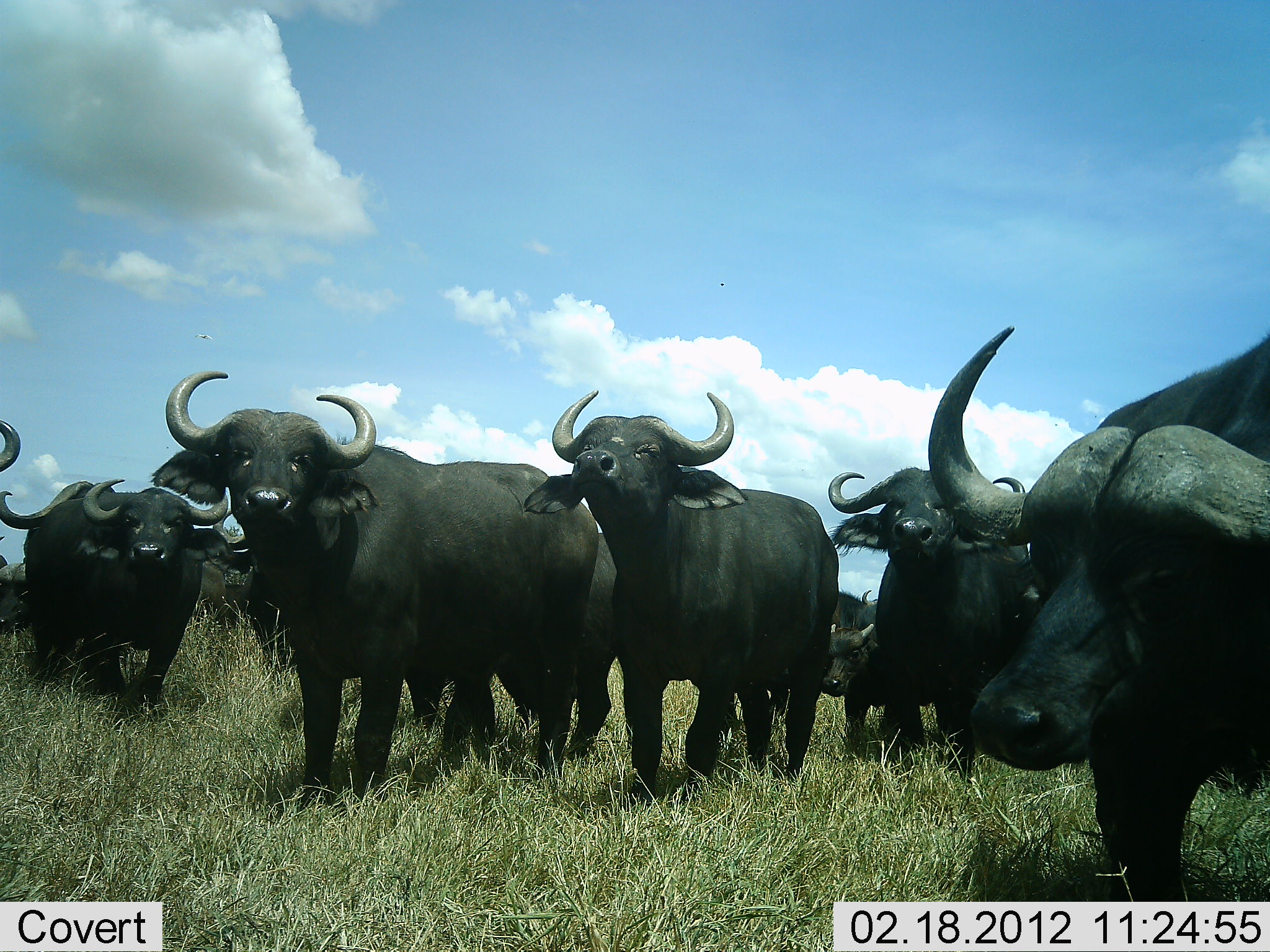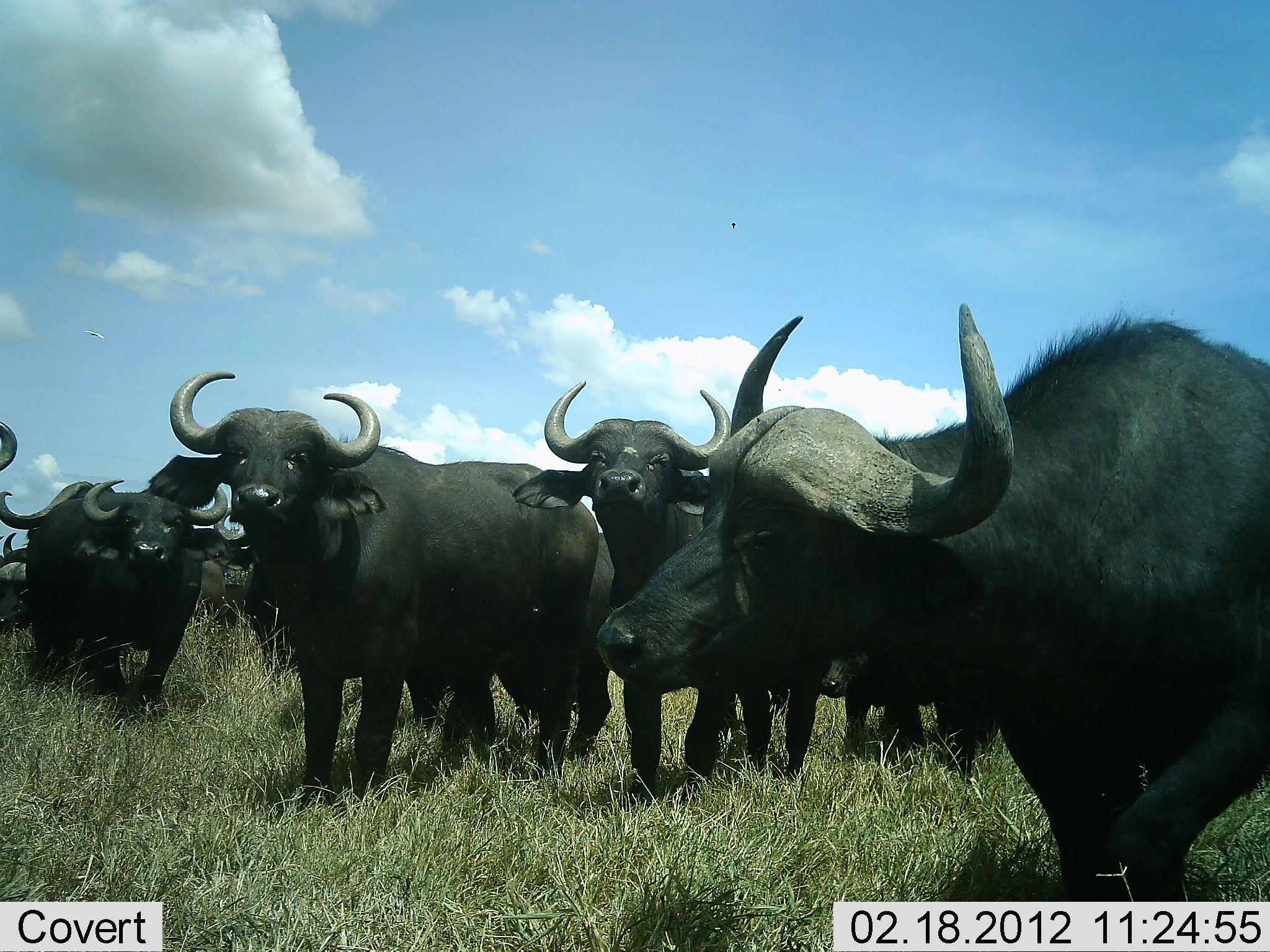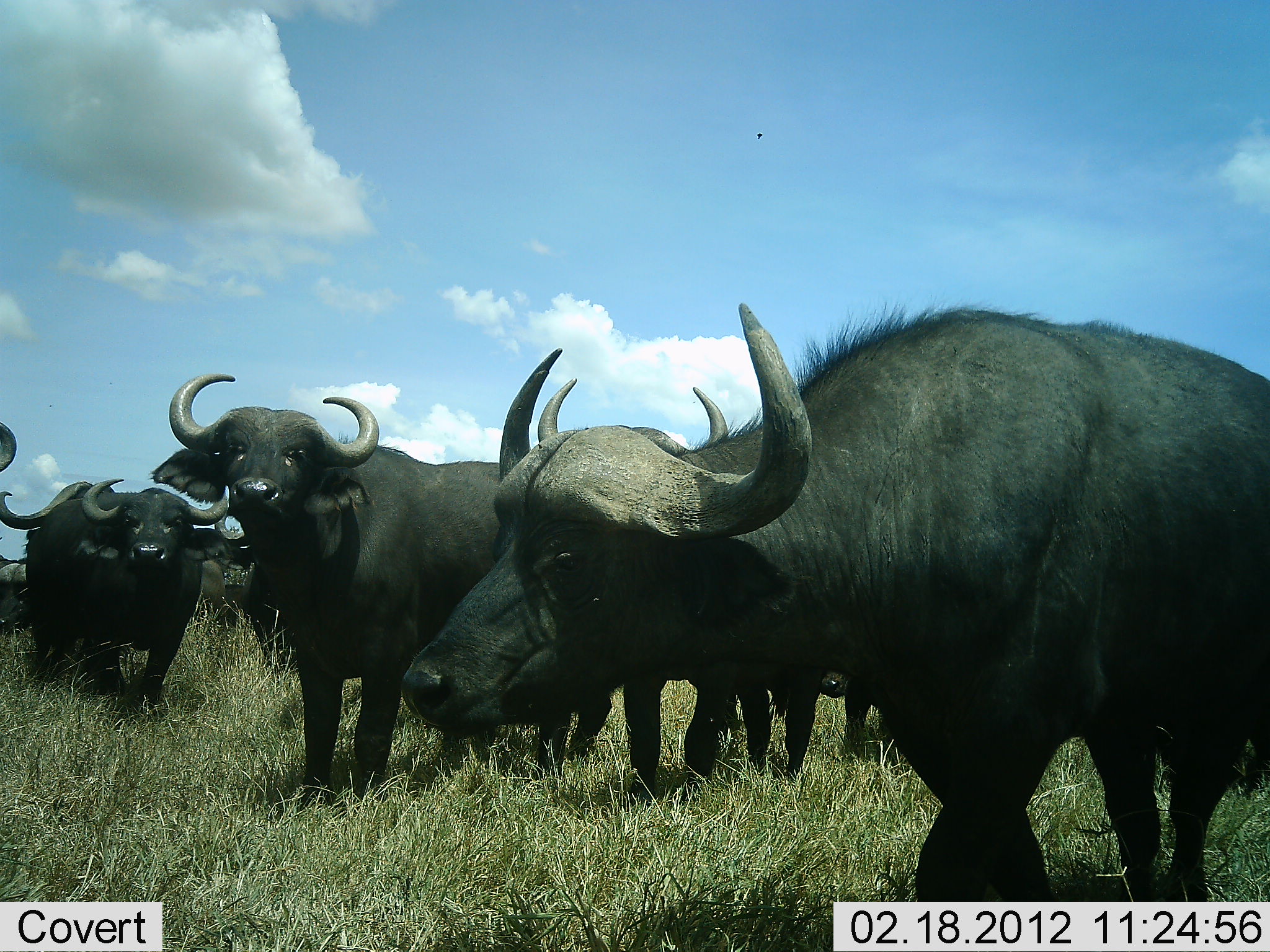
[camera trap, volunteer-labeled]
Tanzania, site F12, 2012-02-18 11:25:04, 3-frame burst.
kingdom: Animalia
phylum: Chordata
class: Mammalia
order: Artiodactyla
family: Bovidae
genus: Syncerus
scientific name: Syncerus caffer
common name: cape buffalo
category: buffalo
Buffalo (cape buffalo) (Syncerus caffer), count 7. Behavior (volunteer vote fractions): standing 93%, resting 13%, moving 60%, interacting 0%. Young present (vote fraction): 33%. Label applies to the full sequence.